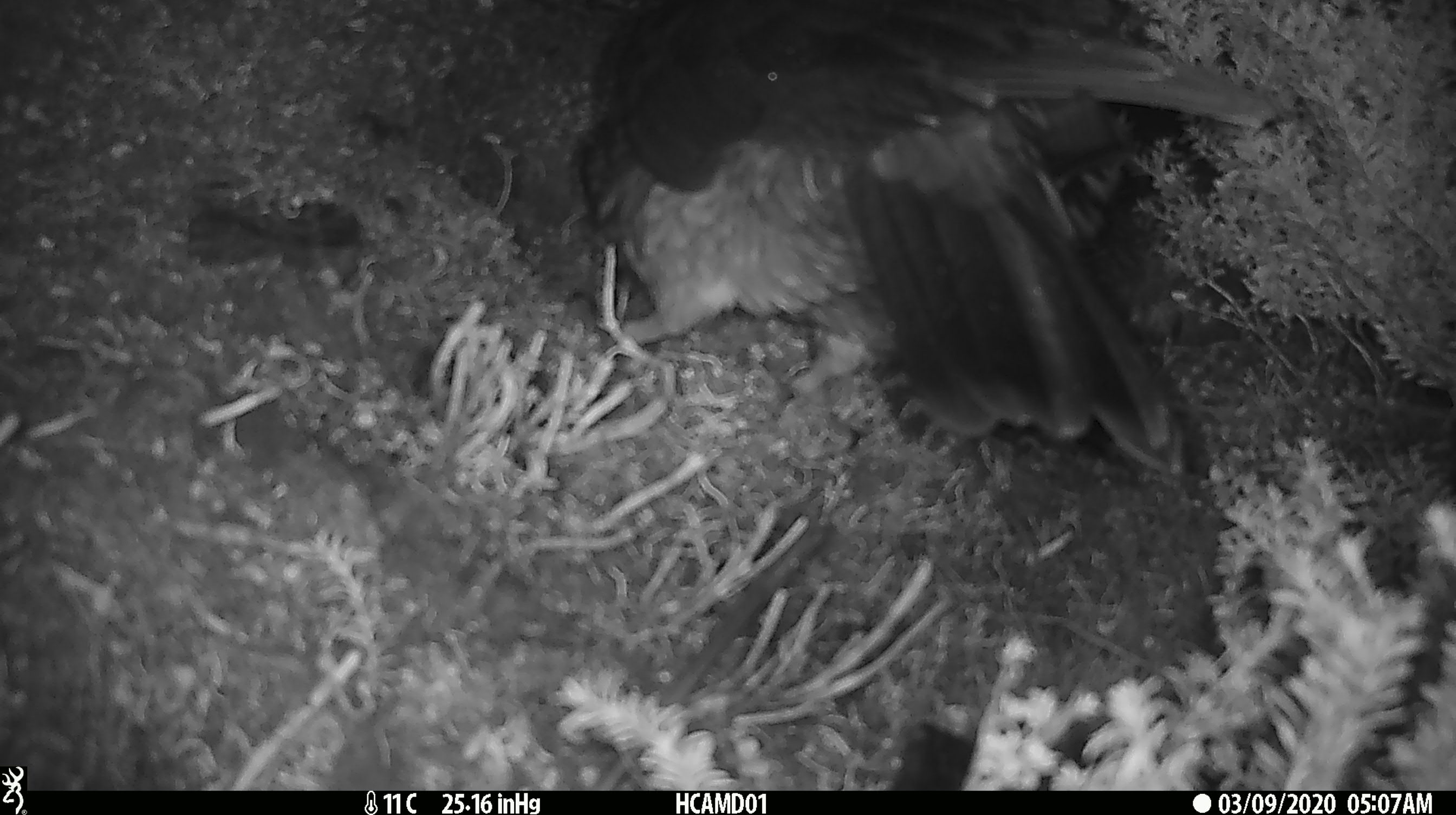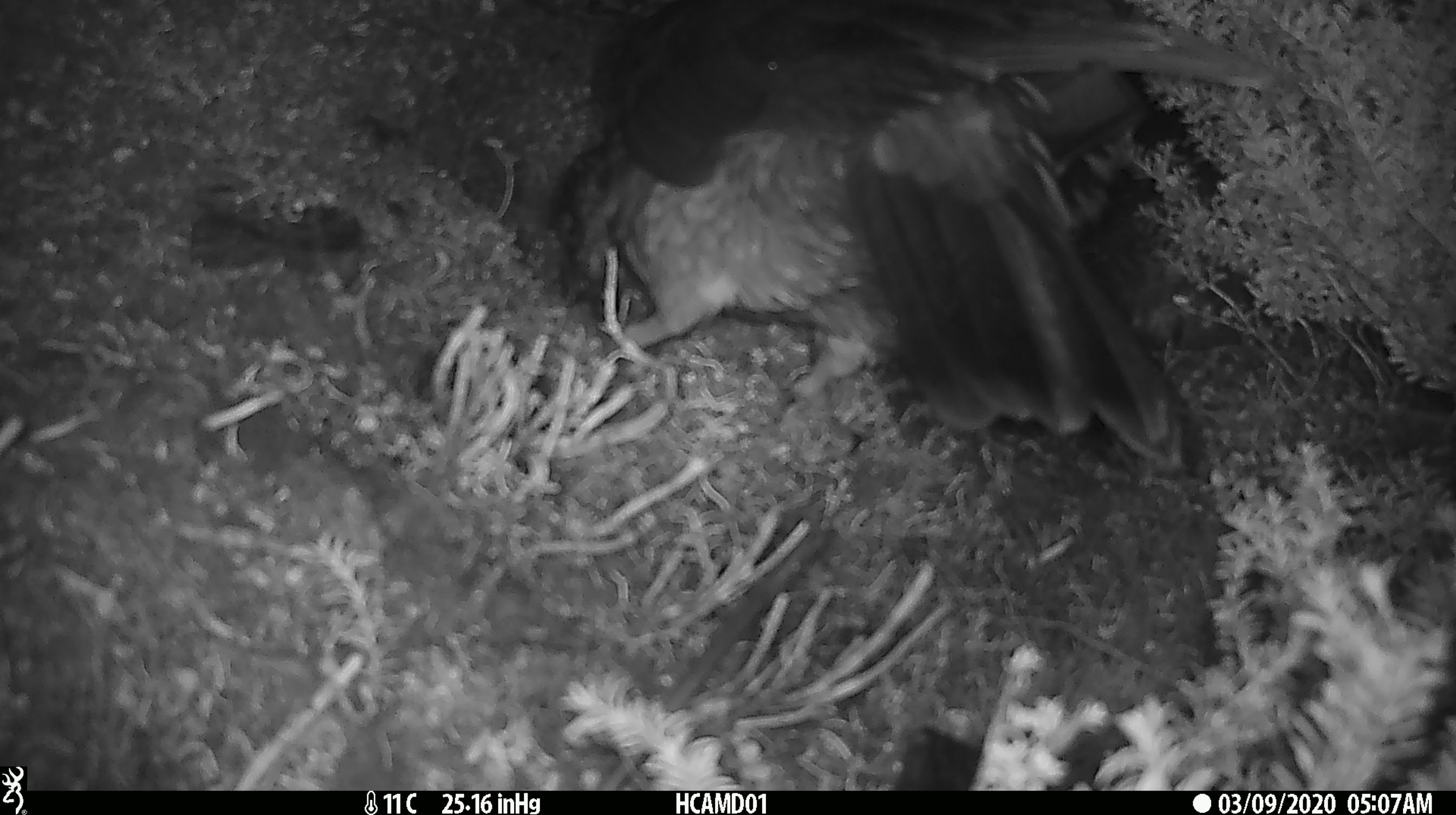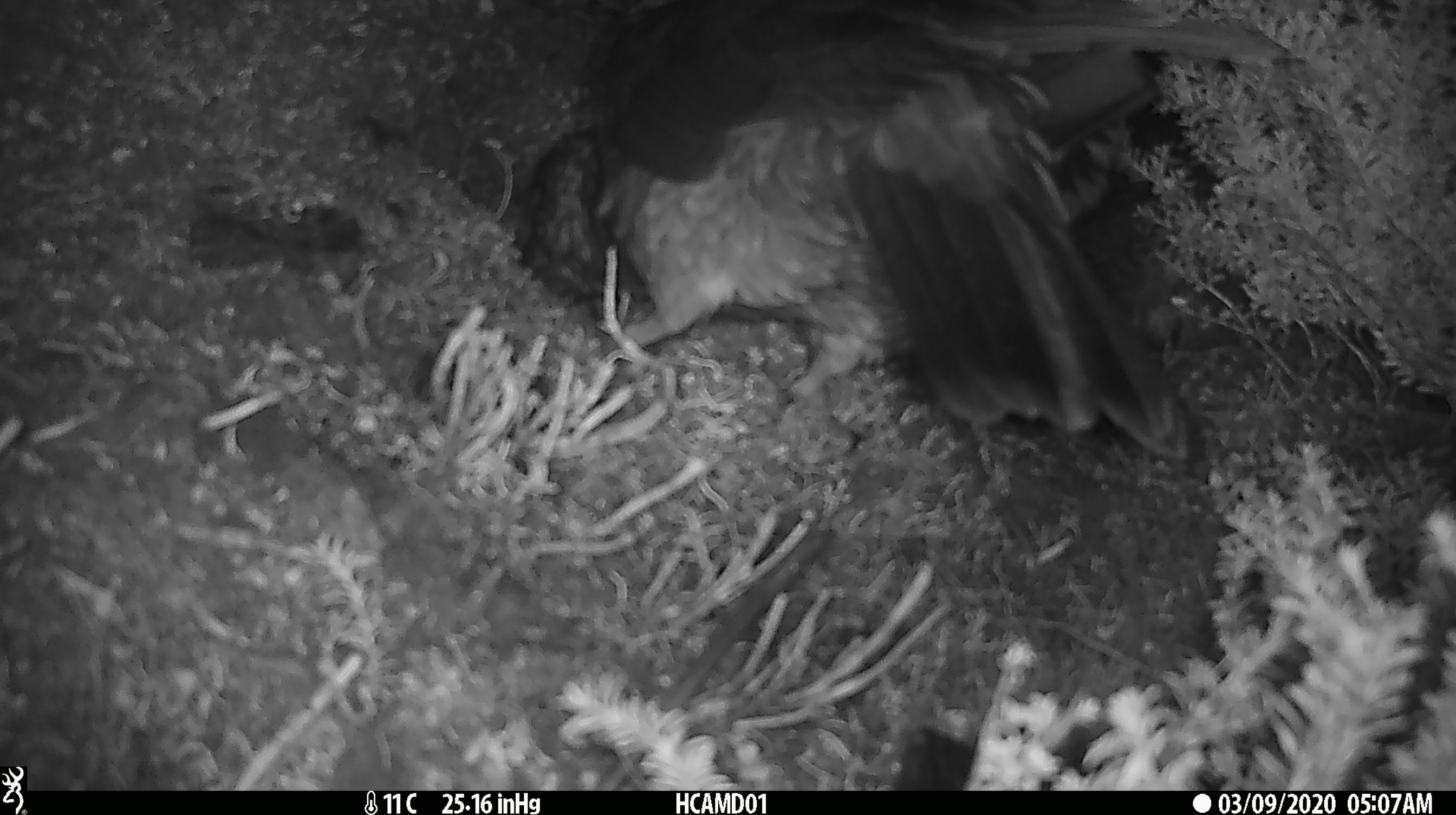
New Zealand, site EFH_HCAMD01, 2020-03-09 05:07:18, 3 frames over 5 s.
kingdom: Animalia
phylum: Chordata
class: Aves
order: Psittaciformes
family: Strigopidae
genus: Nestor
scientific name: Nestor notabilis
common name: kea